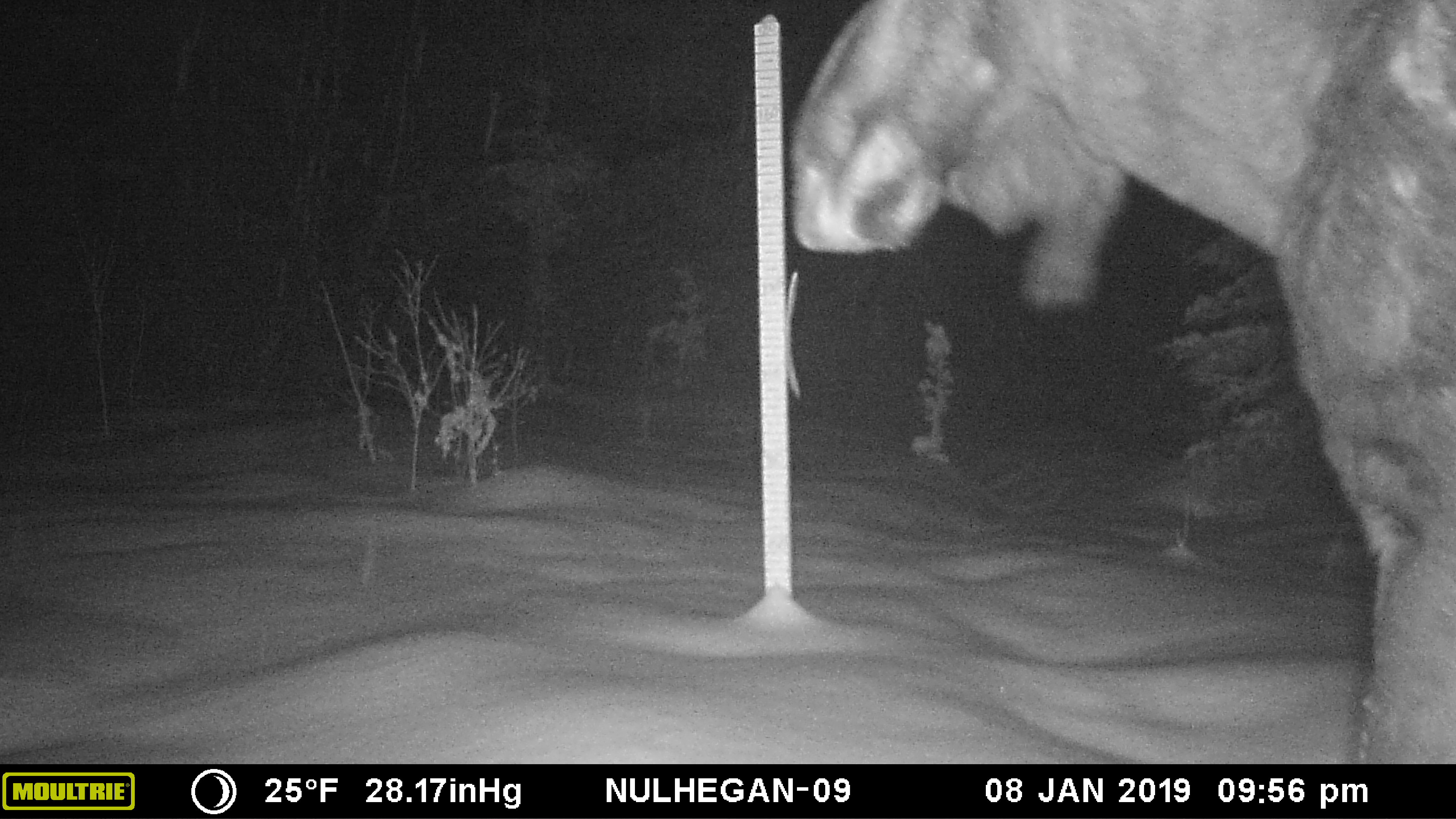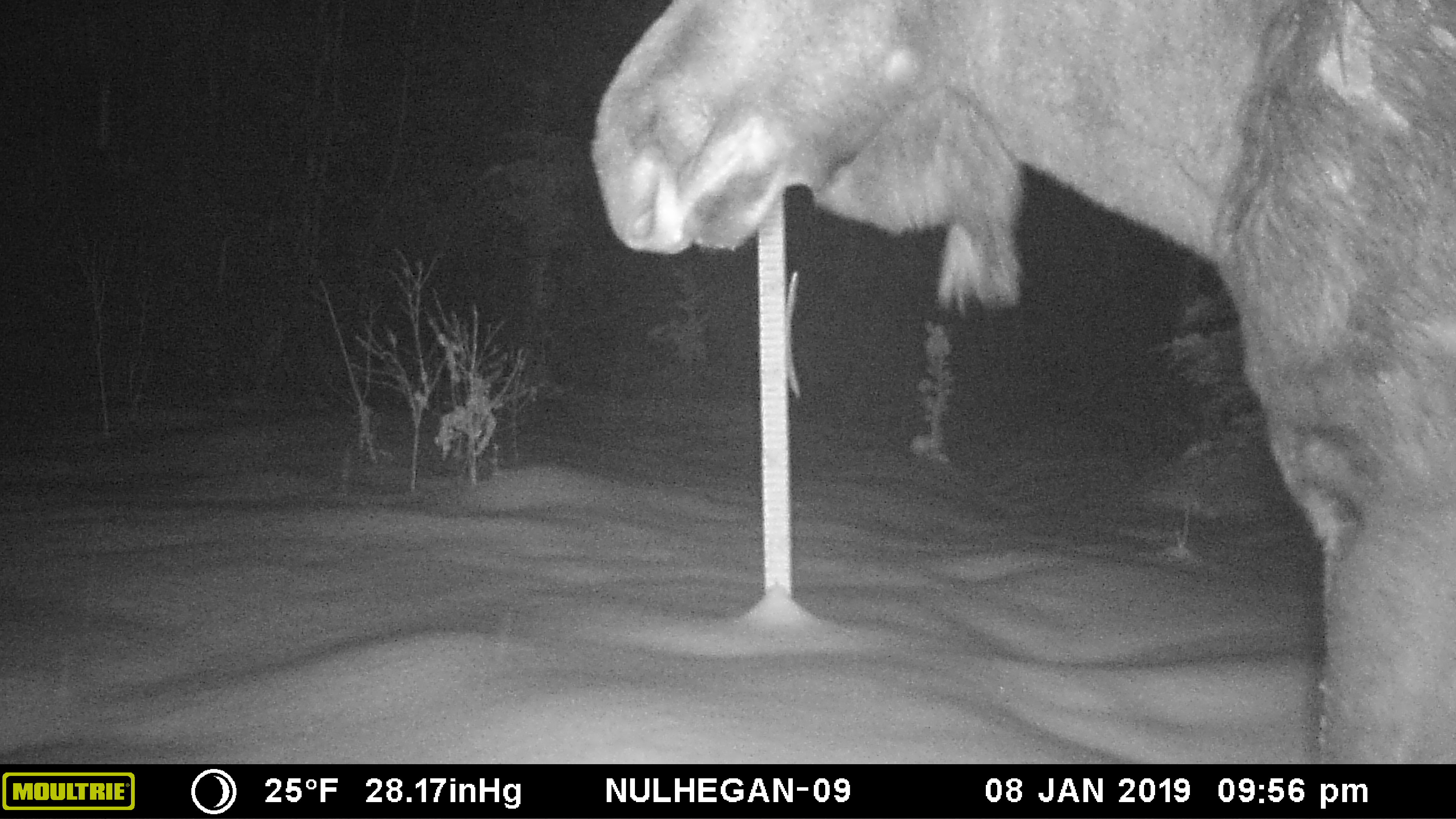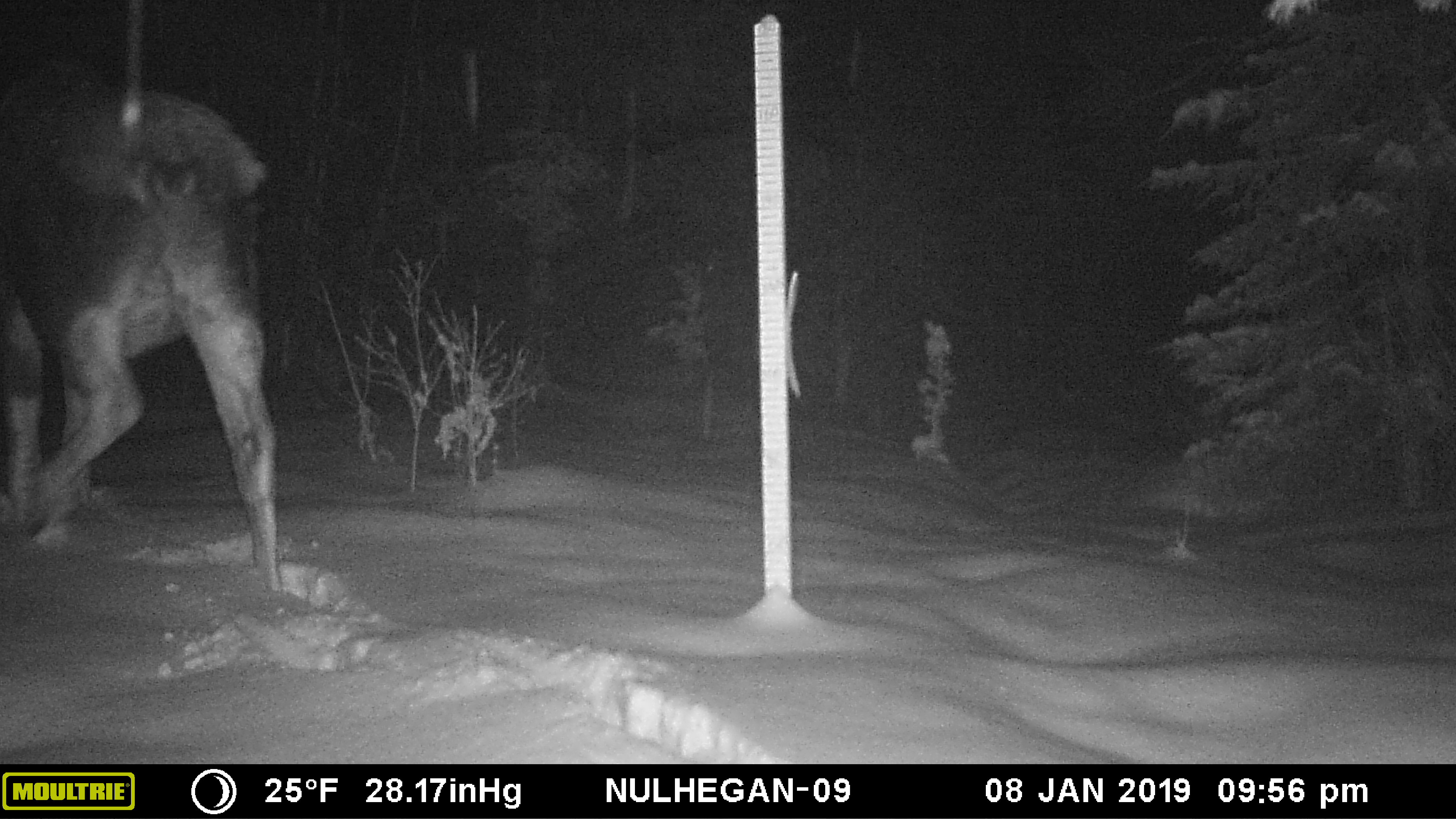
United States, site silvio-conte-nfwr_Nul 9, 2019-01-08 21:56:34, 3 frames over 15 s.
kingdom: Animalia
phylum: Chordata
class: Mammalia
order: Artiodactyla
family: Cervidae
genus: Alces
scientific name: Alces alces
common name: moose